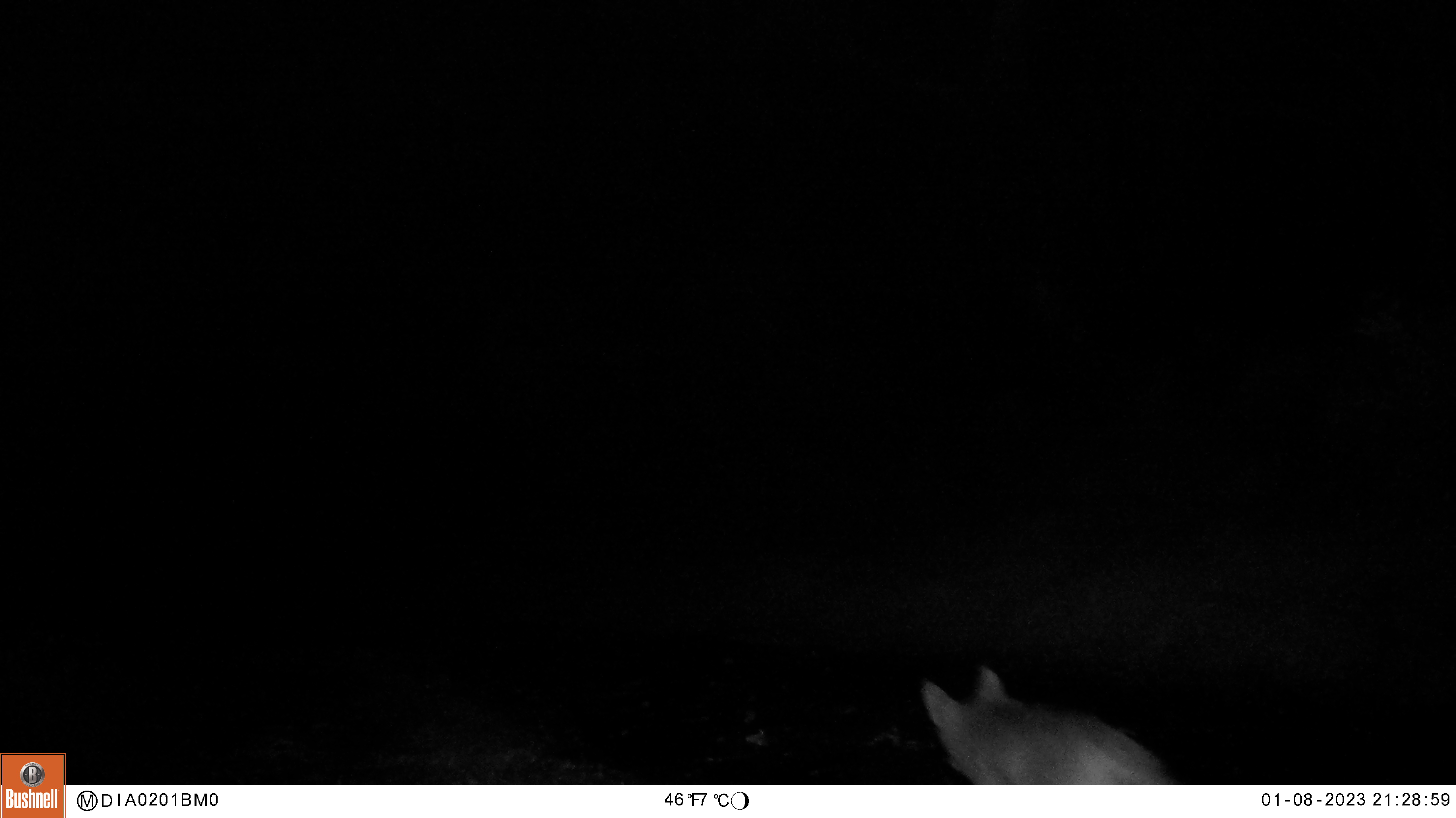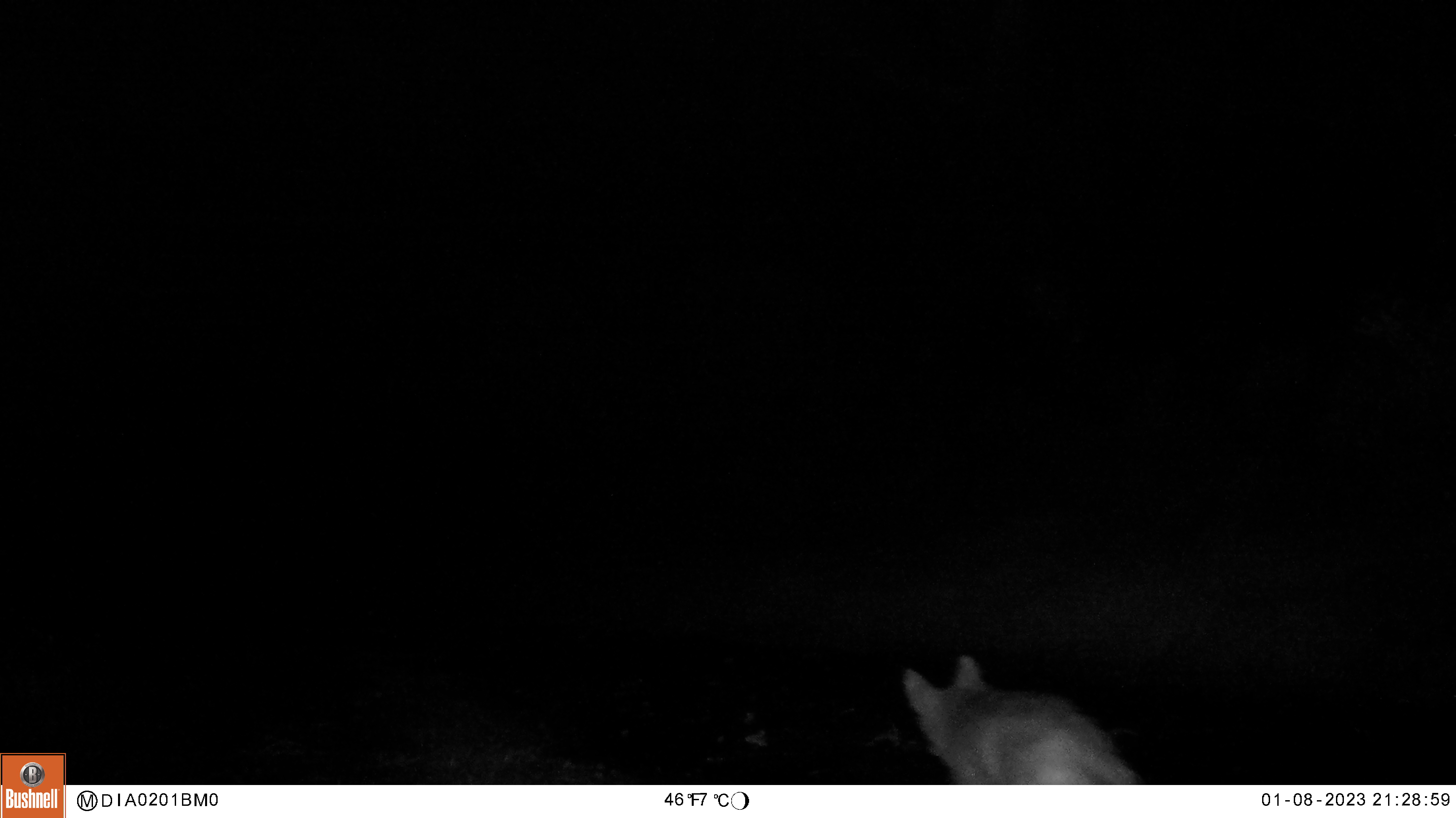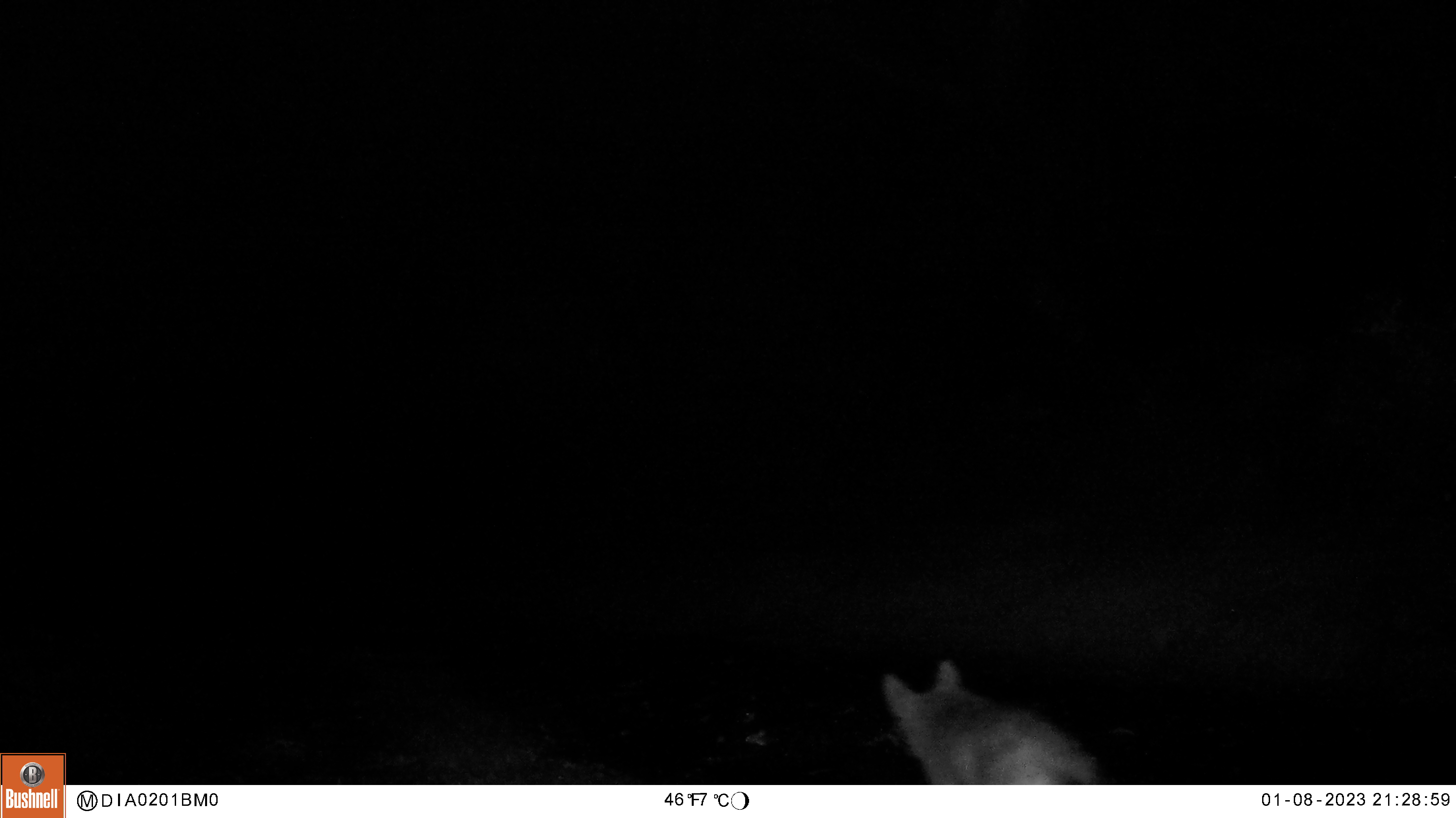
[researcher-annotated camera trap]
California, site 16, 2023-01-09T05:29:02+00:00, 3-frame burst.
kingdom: Animalia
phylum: Chordata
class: Mammalia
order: Carnivora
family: Canidae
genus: Canis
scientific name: Canis latrans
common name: coyote